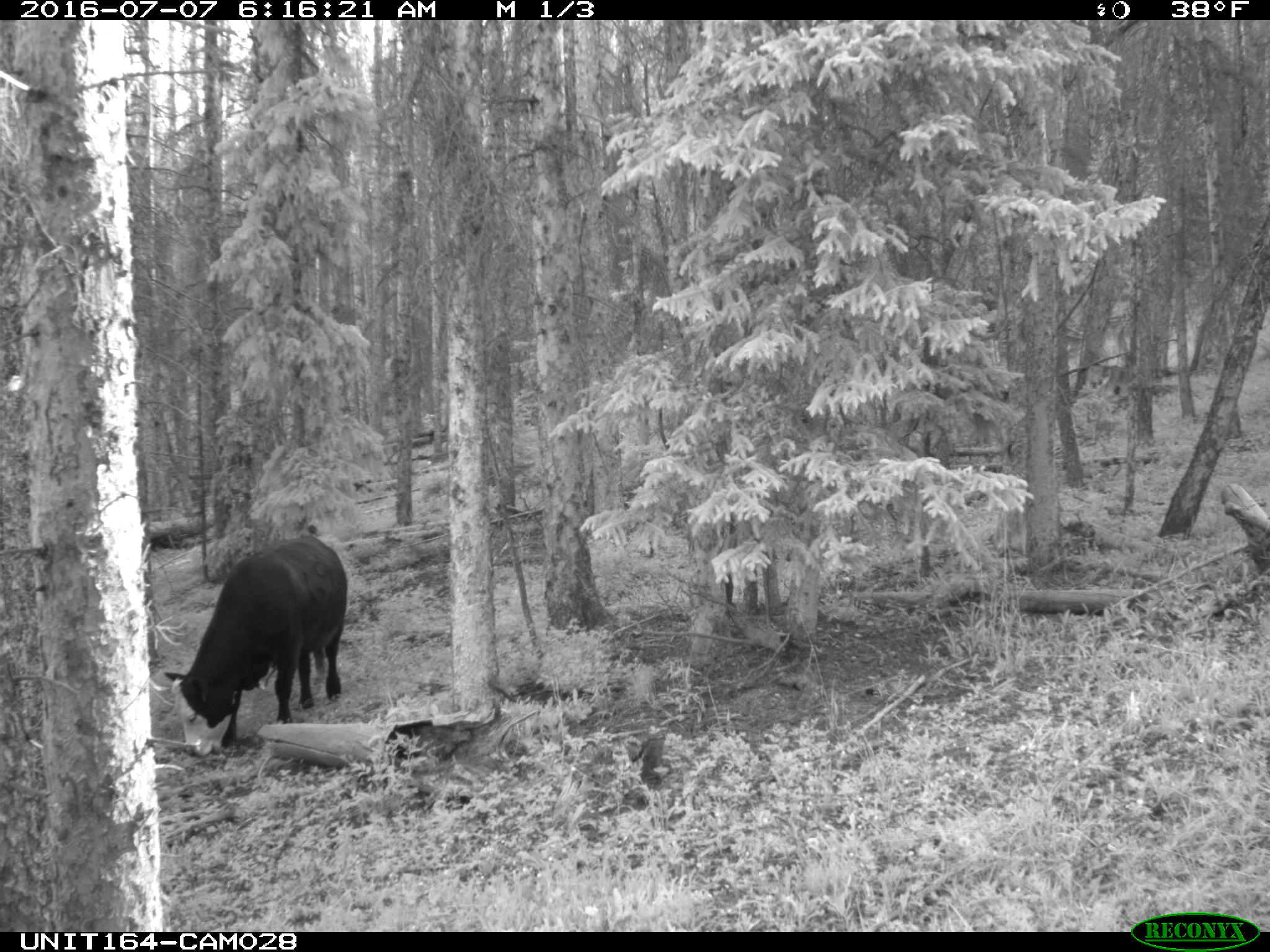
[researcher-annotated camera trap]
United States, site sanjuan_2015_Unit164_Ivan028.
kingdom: Animalia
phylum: Chordata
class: Mammalia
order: Artiodactyla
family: Bovidae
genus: Bos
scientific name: Bos taurus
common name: domestic cow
Bos taurus (domestic cow).